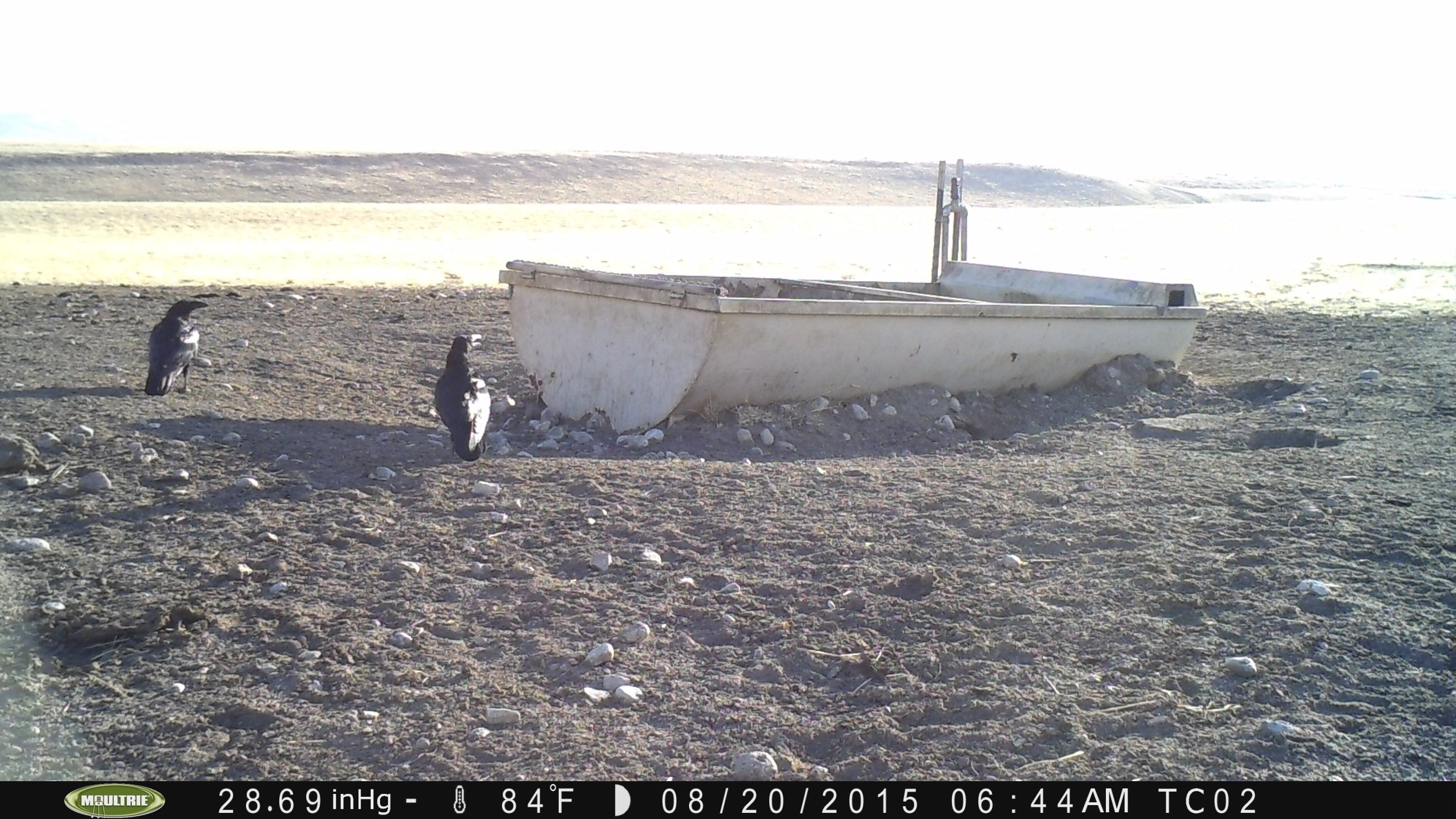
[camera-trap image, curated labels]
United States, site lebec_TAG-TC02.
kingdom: Animalia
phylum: Chordata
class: Aves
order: Passeriformes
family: Corvidae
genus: Corvus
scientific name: Corvus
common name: crows and ravens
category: unidentified corvus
Unidentified corvus (crows and ravens) (Corvus).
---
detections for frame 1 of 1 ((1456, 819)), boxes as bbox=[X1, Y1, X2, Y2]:
animal: bbox=[435, 336, 491, 461]; bbox=[146, 300, 208, 396]